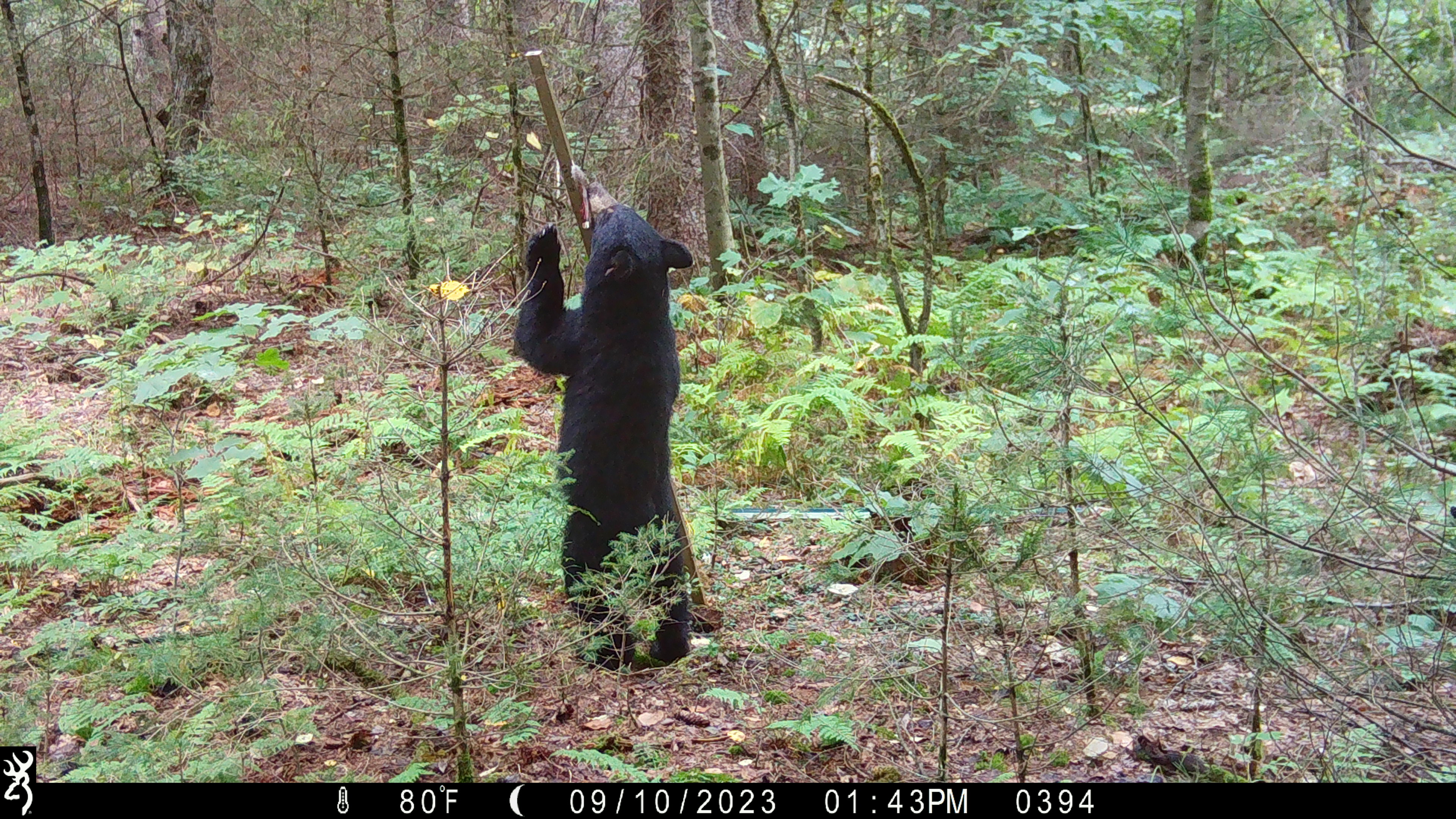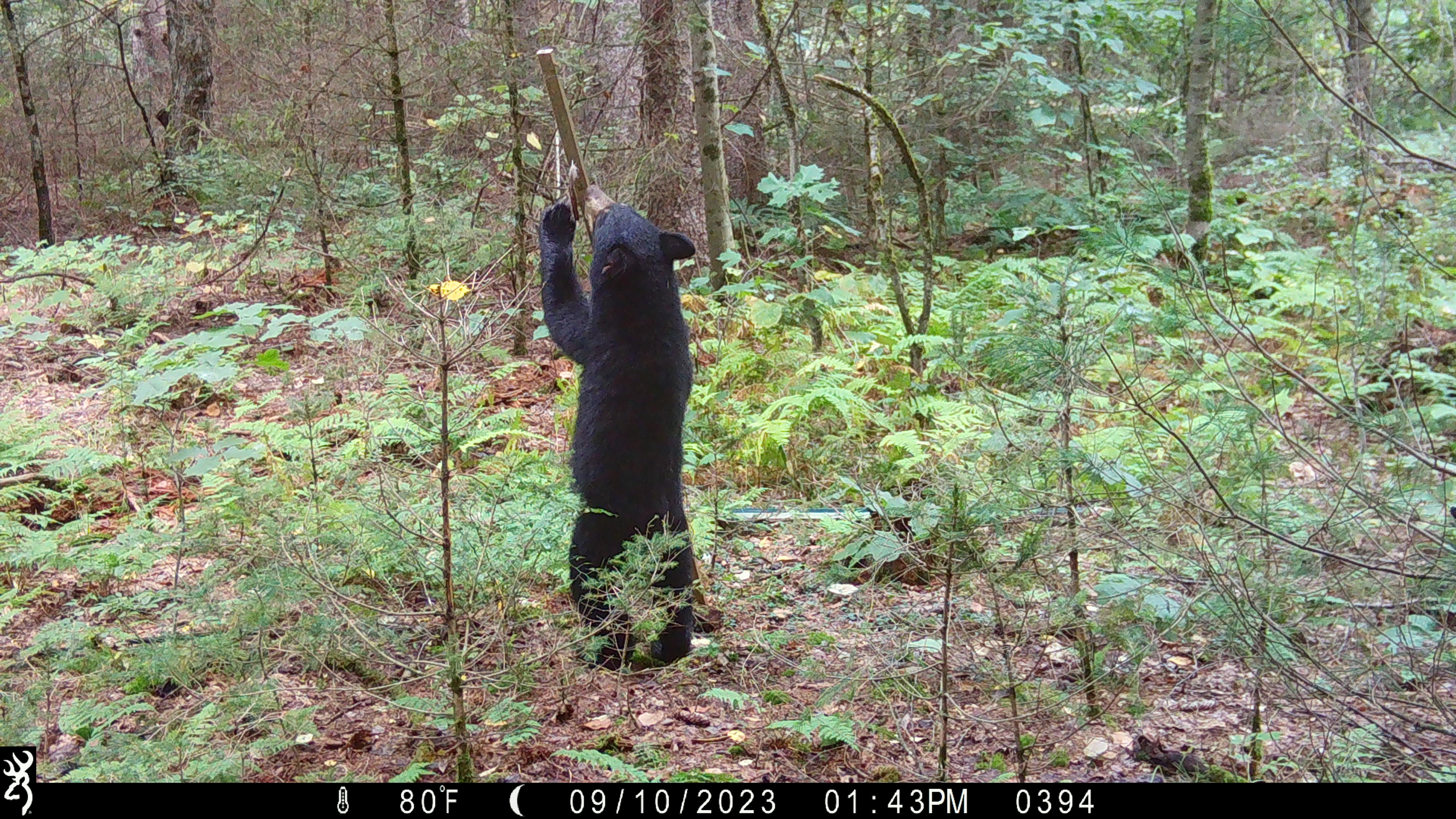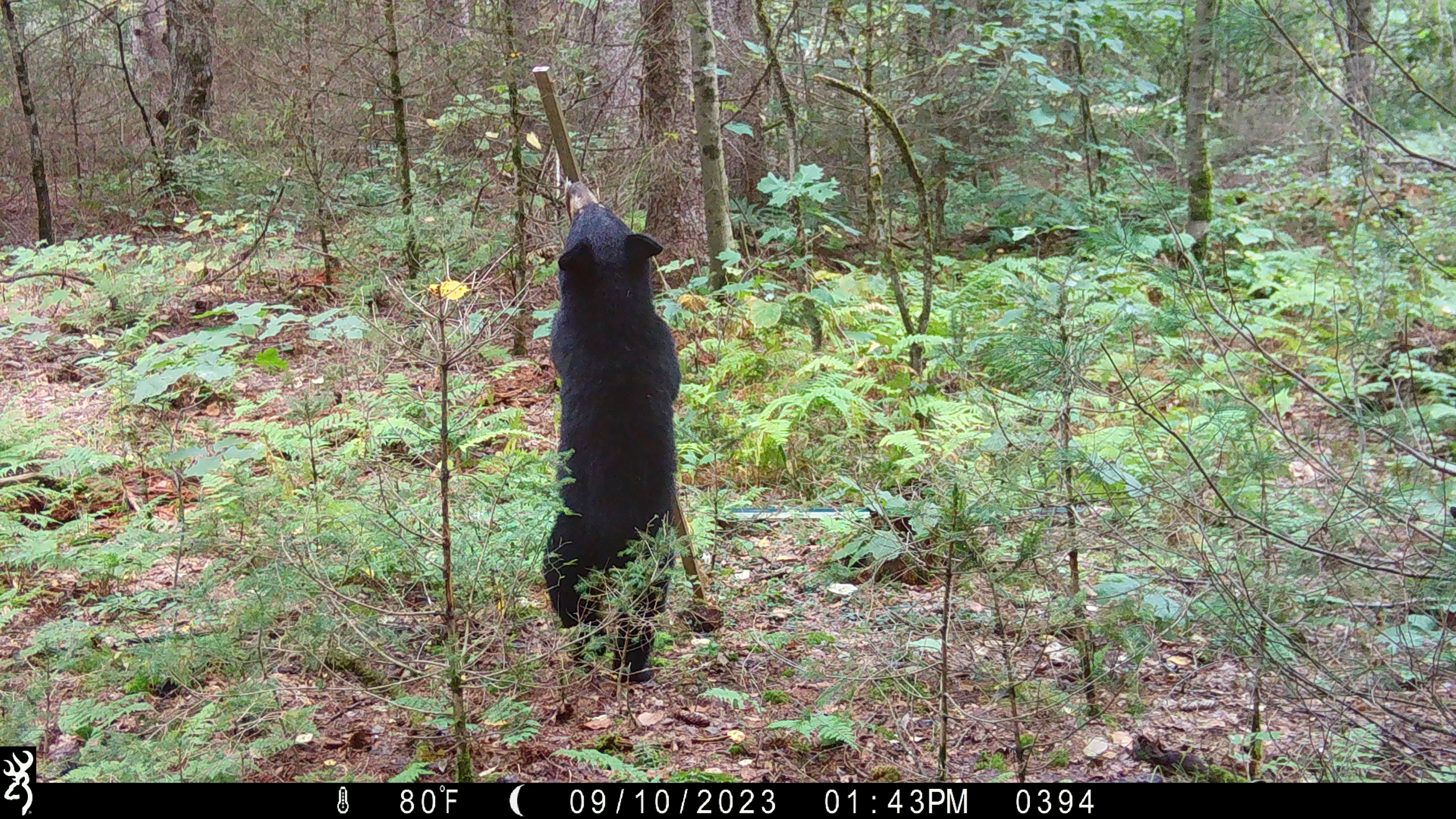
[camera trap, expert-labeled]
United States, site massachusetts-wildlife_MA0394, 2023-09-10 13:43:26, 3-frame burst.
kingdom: Animalia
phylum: Chordata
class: Mammalia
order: Carnivora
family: Ursidae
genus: Ursus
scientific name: Ursus americanus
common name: black bear